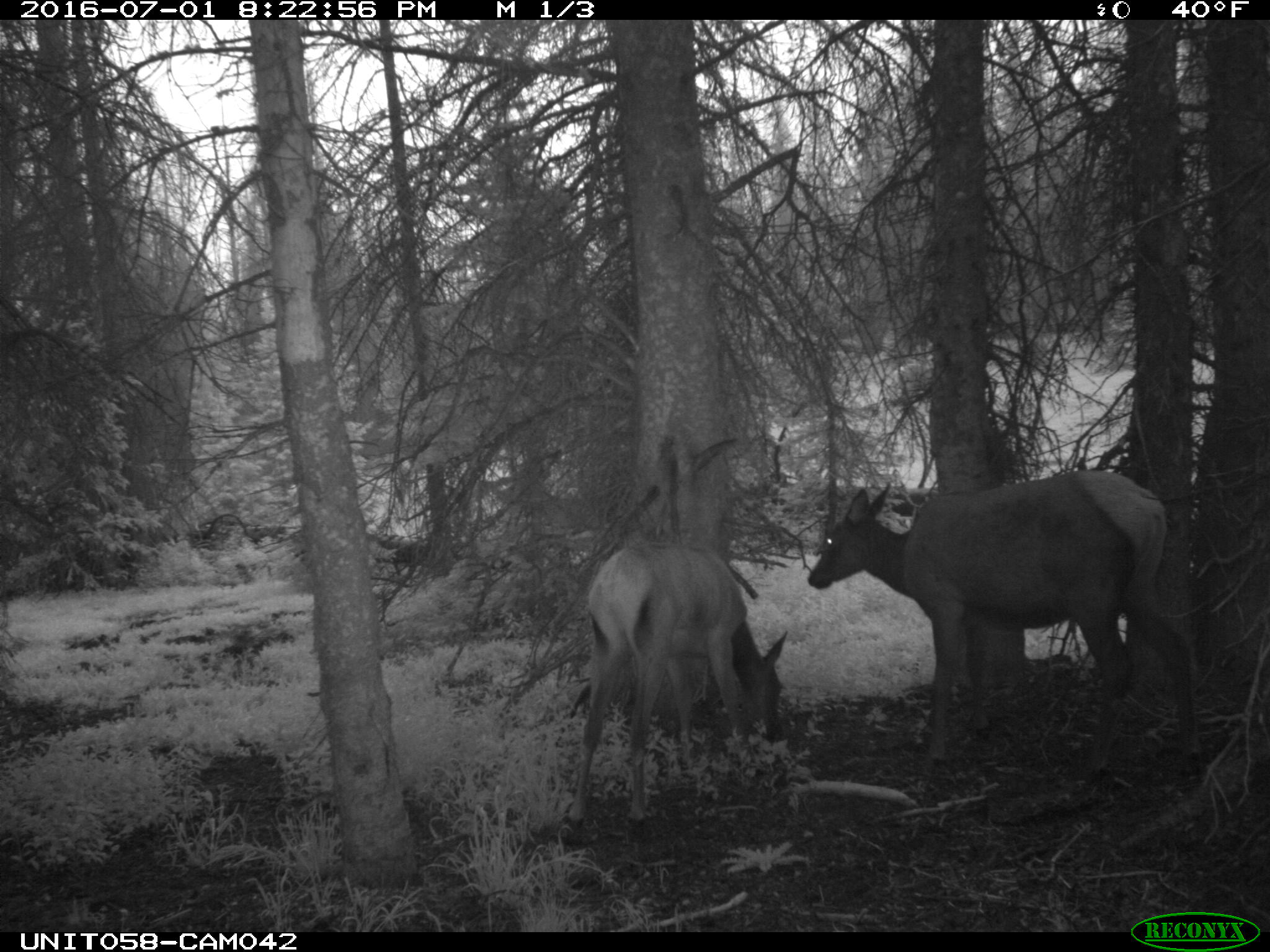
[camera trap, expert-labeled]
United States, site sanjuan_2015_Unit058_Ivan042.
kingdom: Animalia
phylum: Chordata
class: Mammalia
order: Artiodactyla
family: Cervidae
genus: Cervus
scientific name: Cervus elaphus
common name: red deer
Cervus elaphus (red deer).